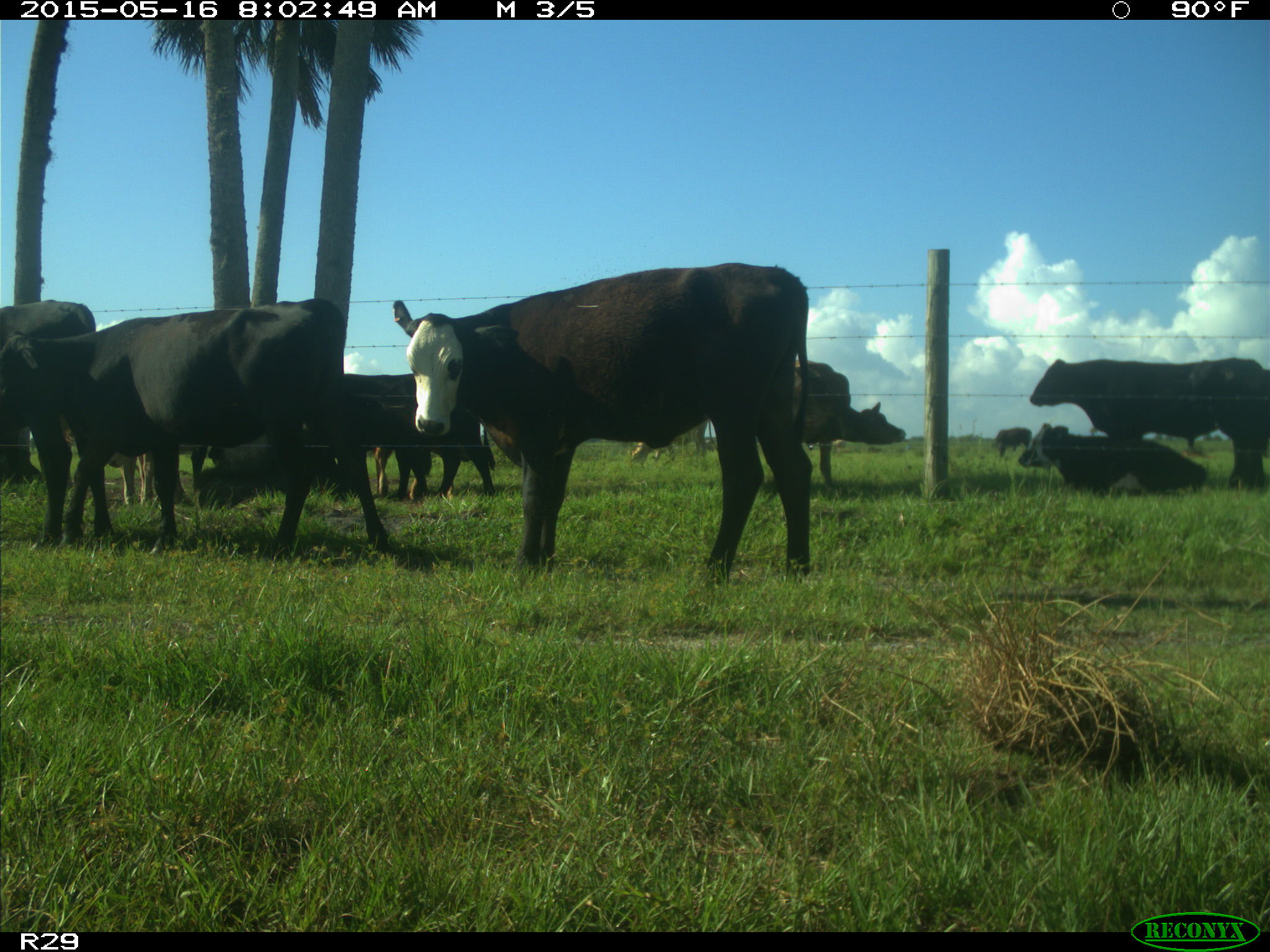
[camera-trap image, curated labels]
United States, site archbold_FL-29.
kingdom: Animalia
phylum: Chordata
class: Mammalia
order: Artiodactyla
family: Bovidae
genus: Bos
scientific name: Bos taurus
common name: domestic cow